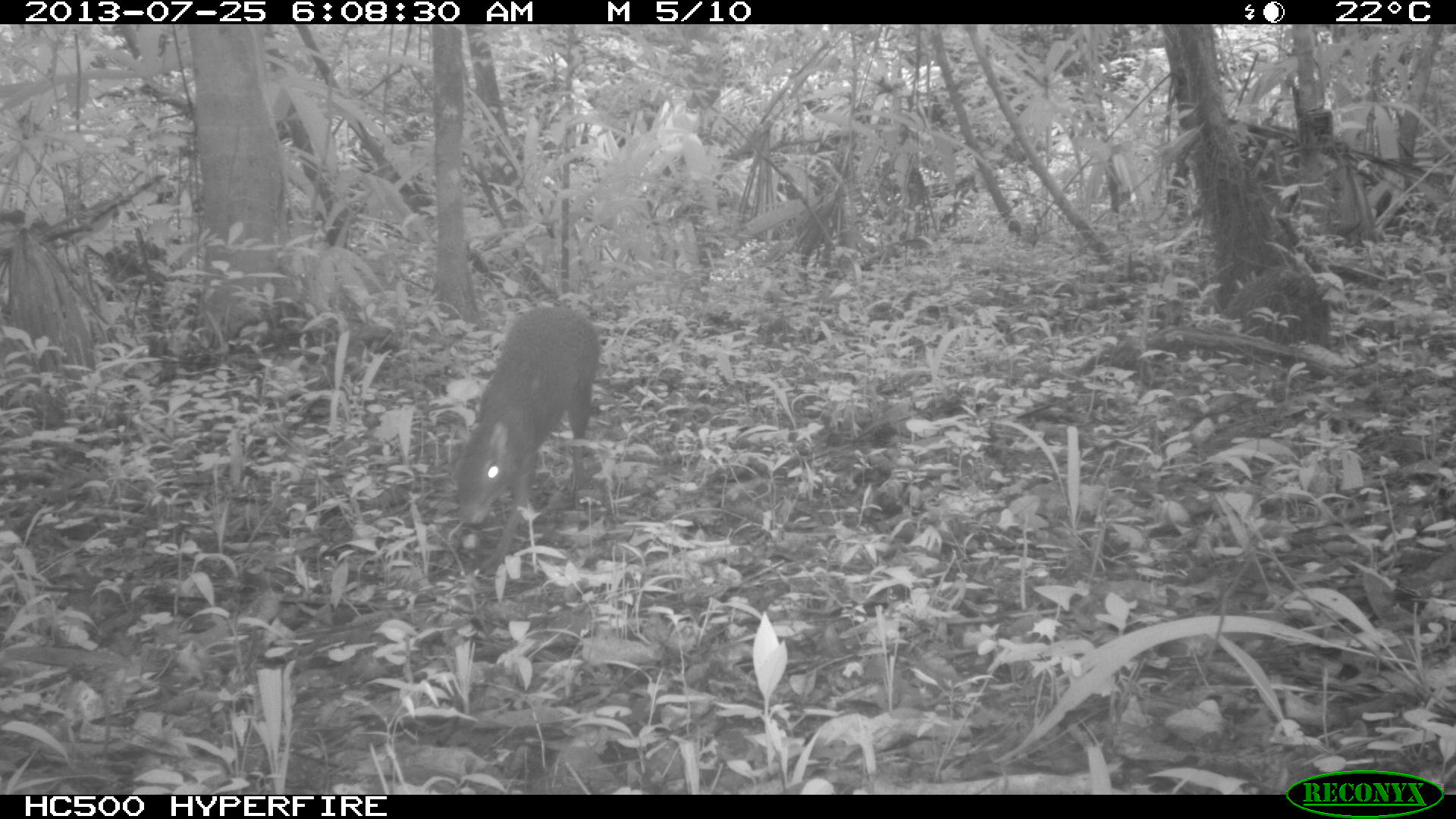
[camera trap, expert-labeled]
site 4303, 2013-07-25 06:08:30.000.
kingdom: Animalia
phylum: Chordata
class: Mammalia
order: Rodentia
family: Dasyproctidae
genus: Dasyprocta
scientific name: Dasyprocta punctata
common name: central american agouti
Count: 1.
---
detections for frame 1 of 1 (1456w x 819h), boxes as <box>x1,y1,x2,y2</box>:
dasyprocta punctata: <box>455,305,600,580</box>